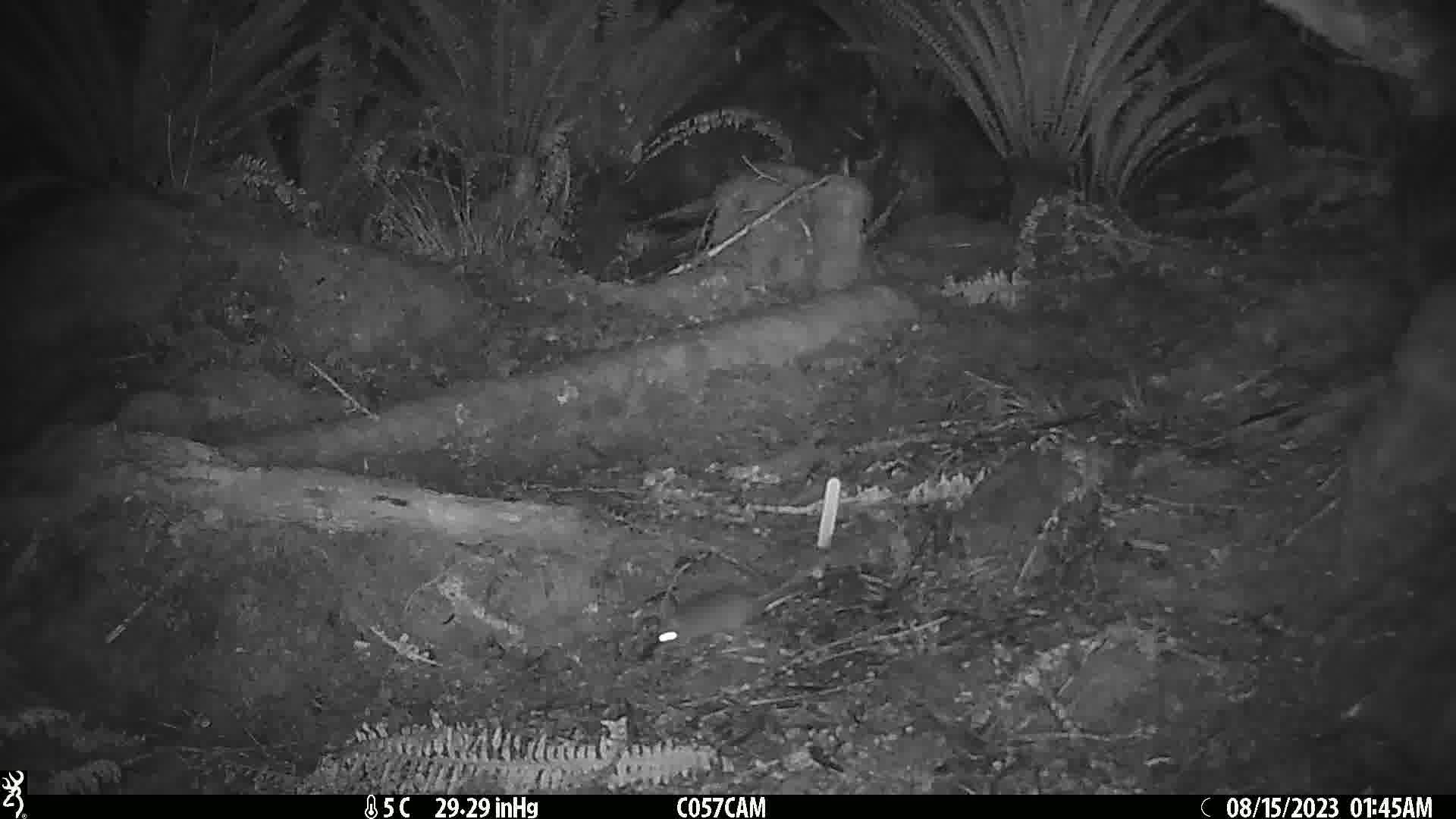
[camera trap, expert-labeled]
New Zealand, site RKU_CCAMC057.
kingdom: Animalia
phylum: Chordata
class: Mammalia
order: Rodentia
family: Muridae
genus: Rattus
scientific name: Rattus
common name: rat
Rat (Rattus).